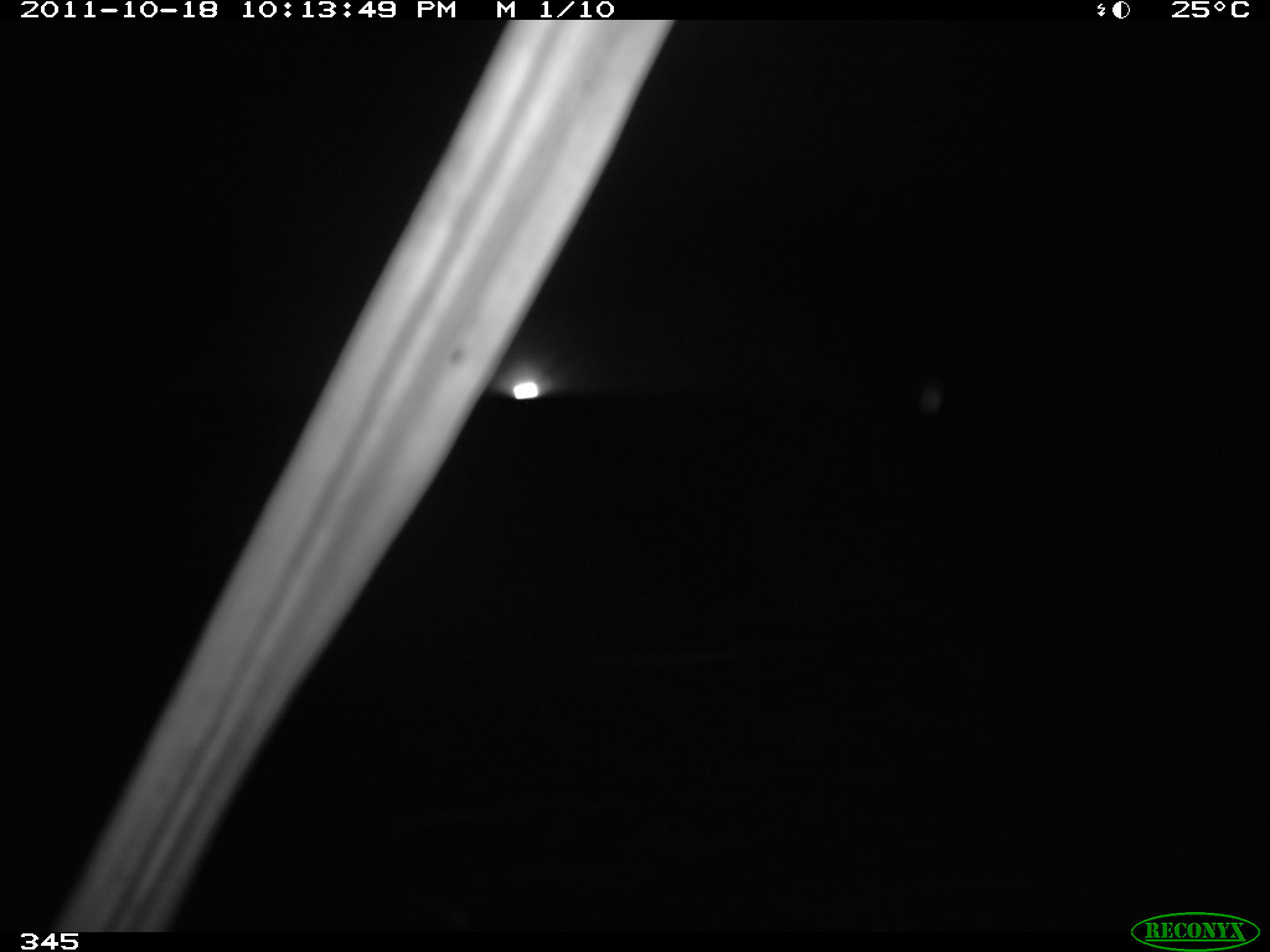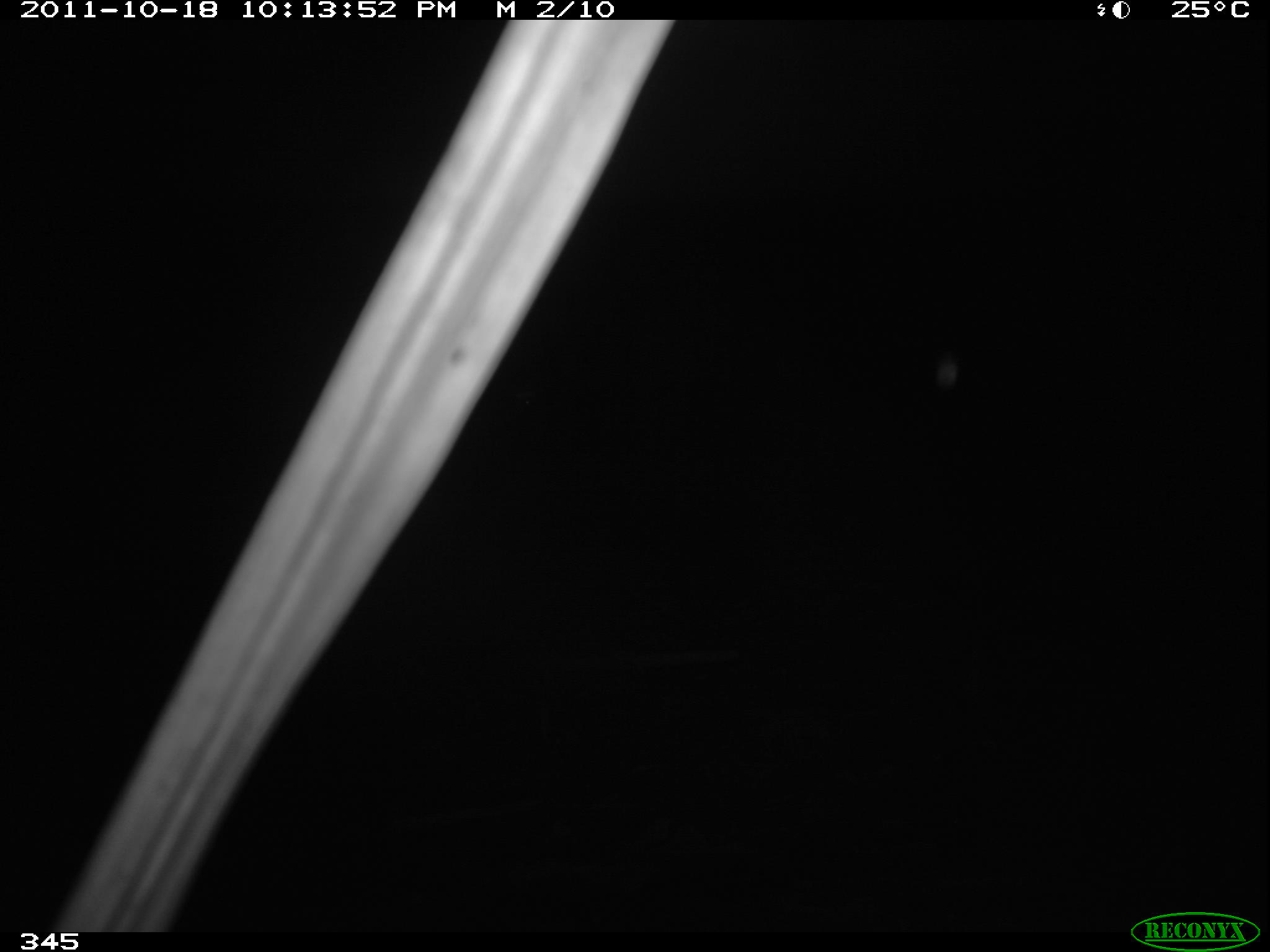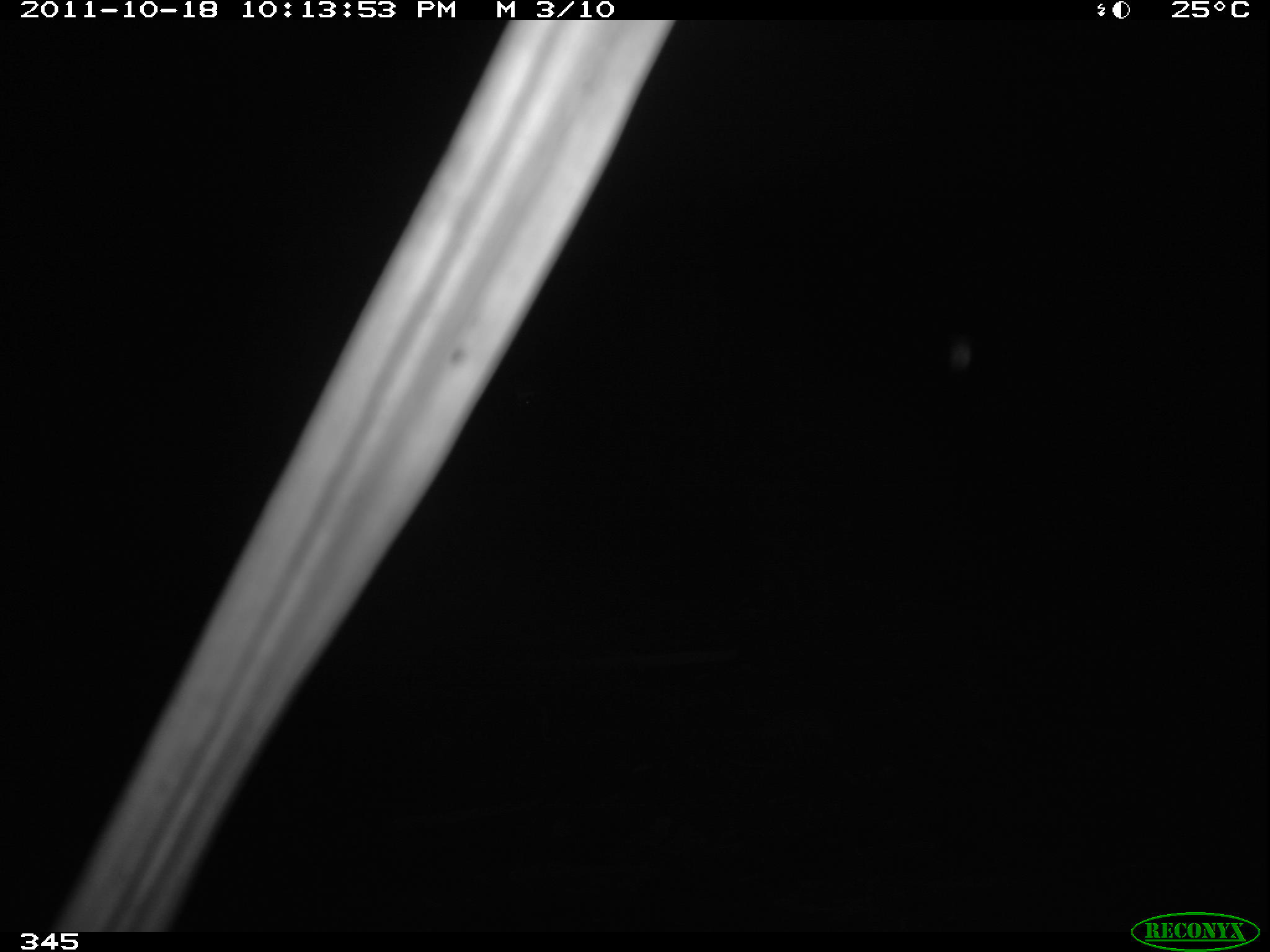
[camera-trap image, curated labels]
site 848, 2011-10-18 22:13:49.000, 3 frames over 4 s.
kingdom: Animalia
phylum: Chordata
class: Mammalia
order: Carnivora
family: Felidae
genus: Leopardus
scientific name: Leopardus pardalis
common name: ocelot